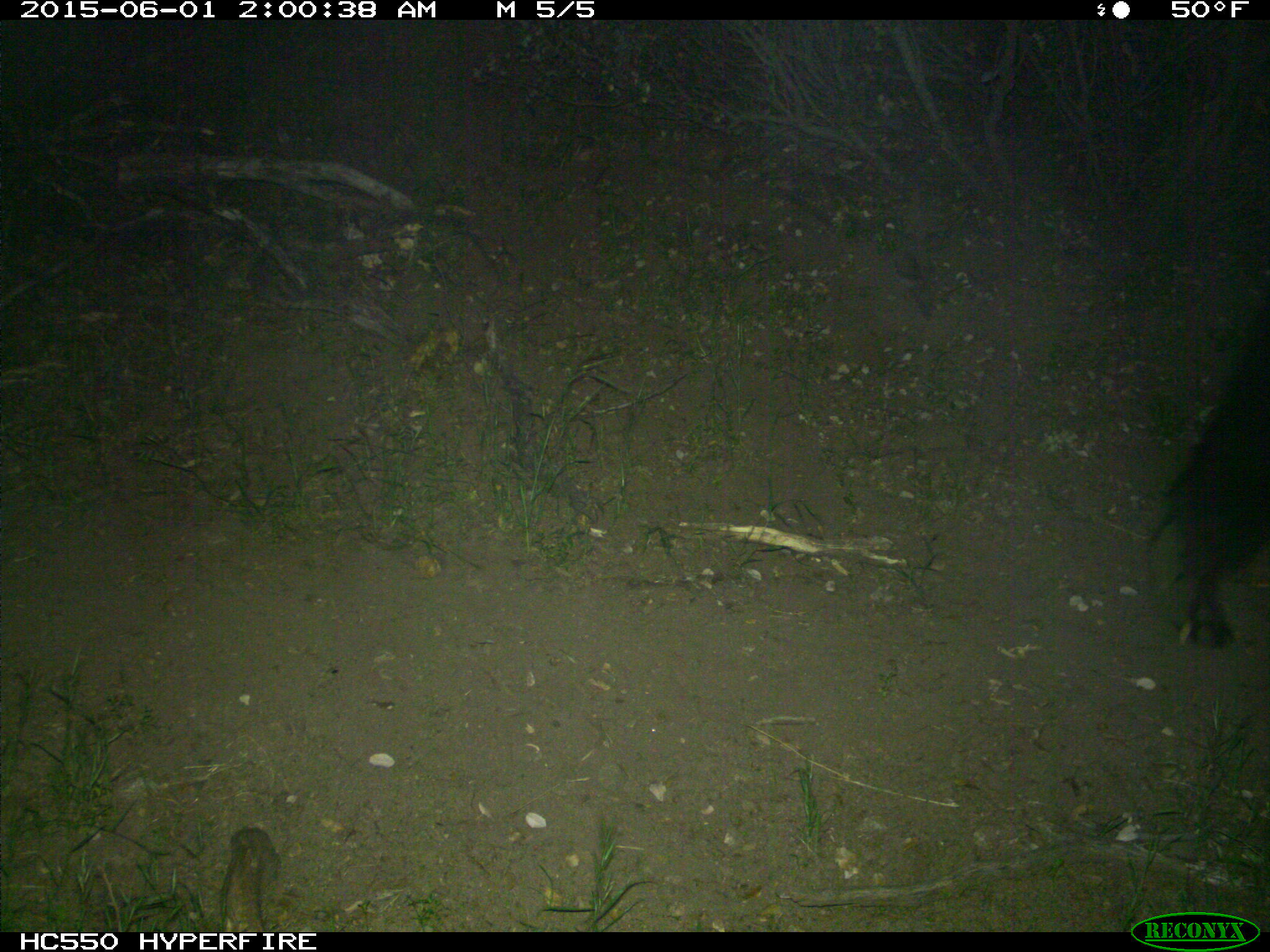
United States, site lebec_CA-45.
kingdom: Animalia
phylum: Chordata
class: Mammalia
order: Carnivora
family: Ursidae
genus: Ursus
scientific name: Ursus americanus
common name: american black bear